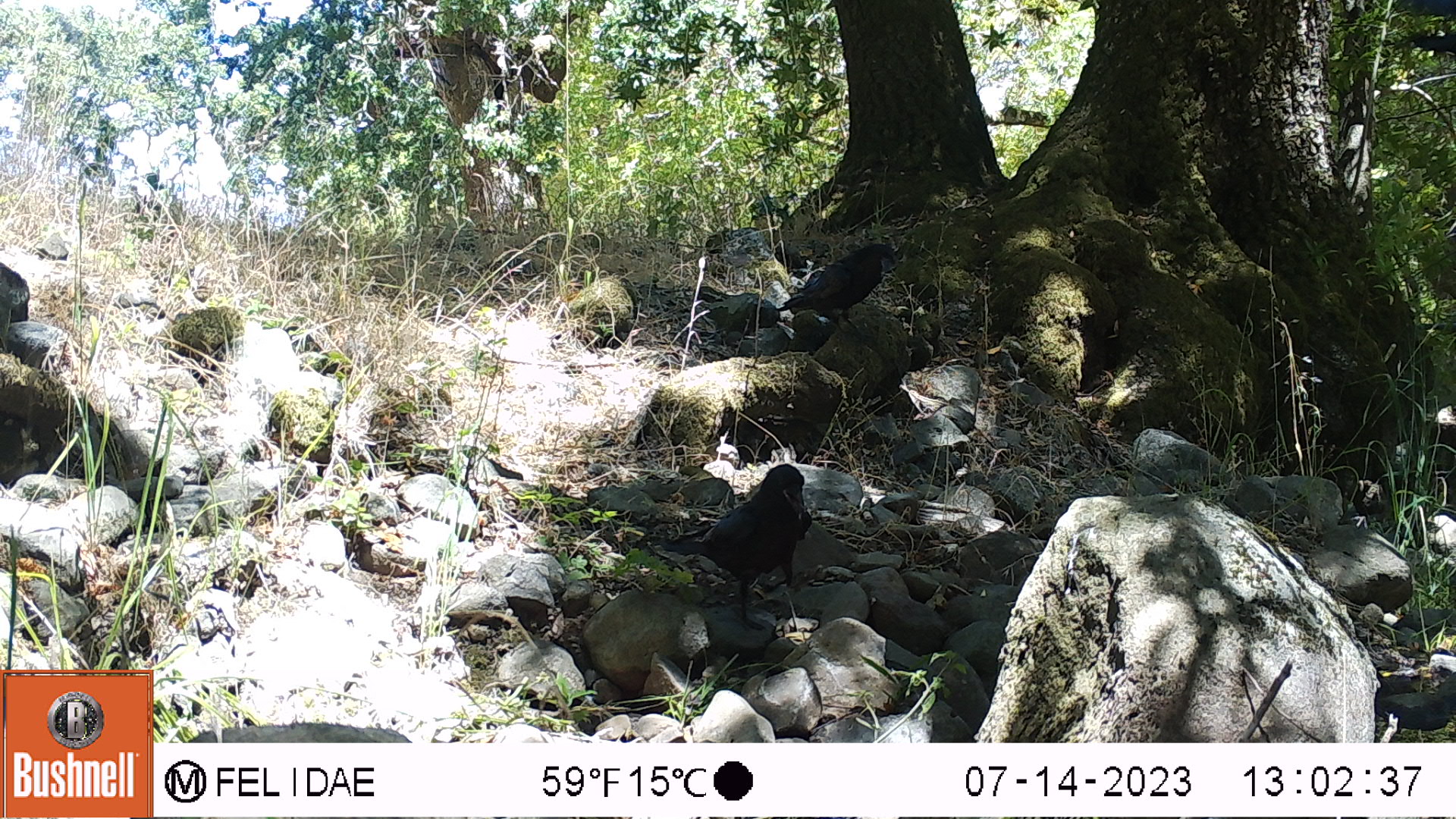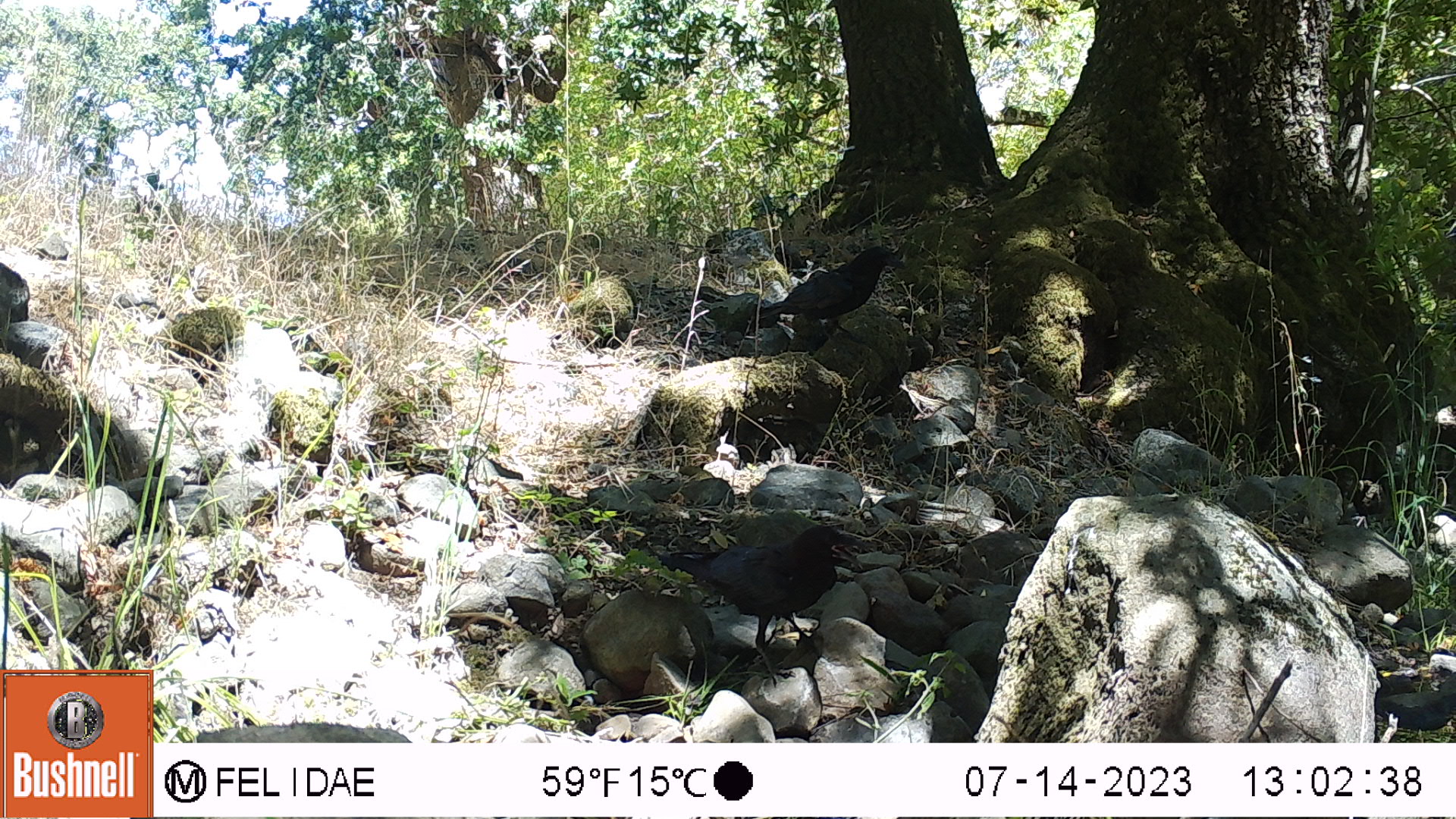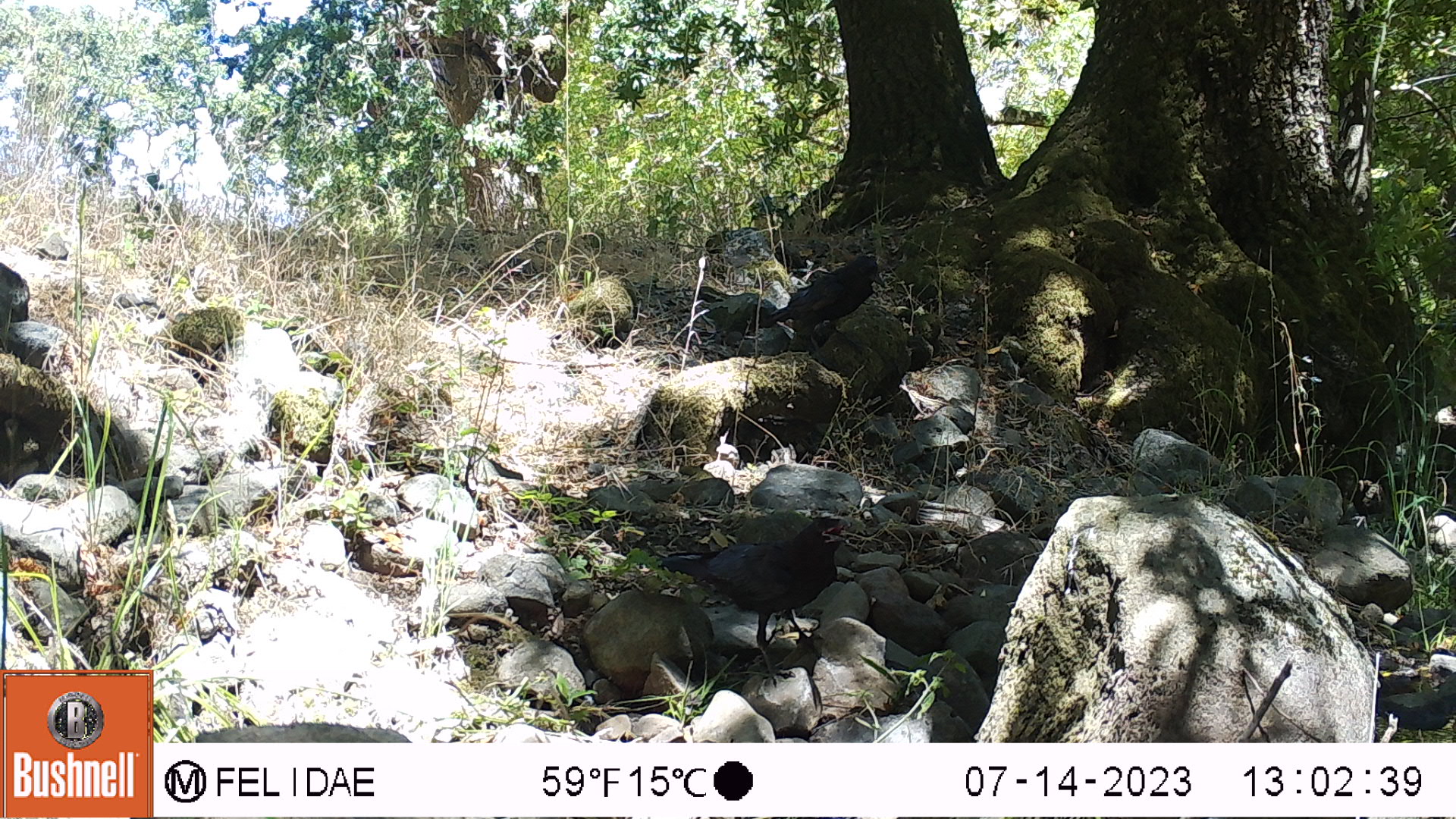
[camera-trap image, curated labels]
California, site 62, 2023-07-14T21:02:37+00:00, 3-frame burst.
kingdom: Animalia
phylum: Chordata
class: Aves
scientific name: Aves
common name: bird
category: unknown bird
Unknown bird (bird) (Aves).